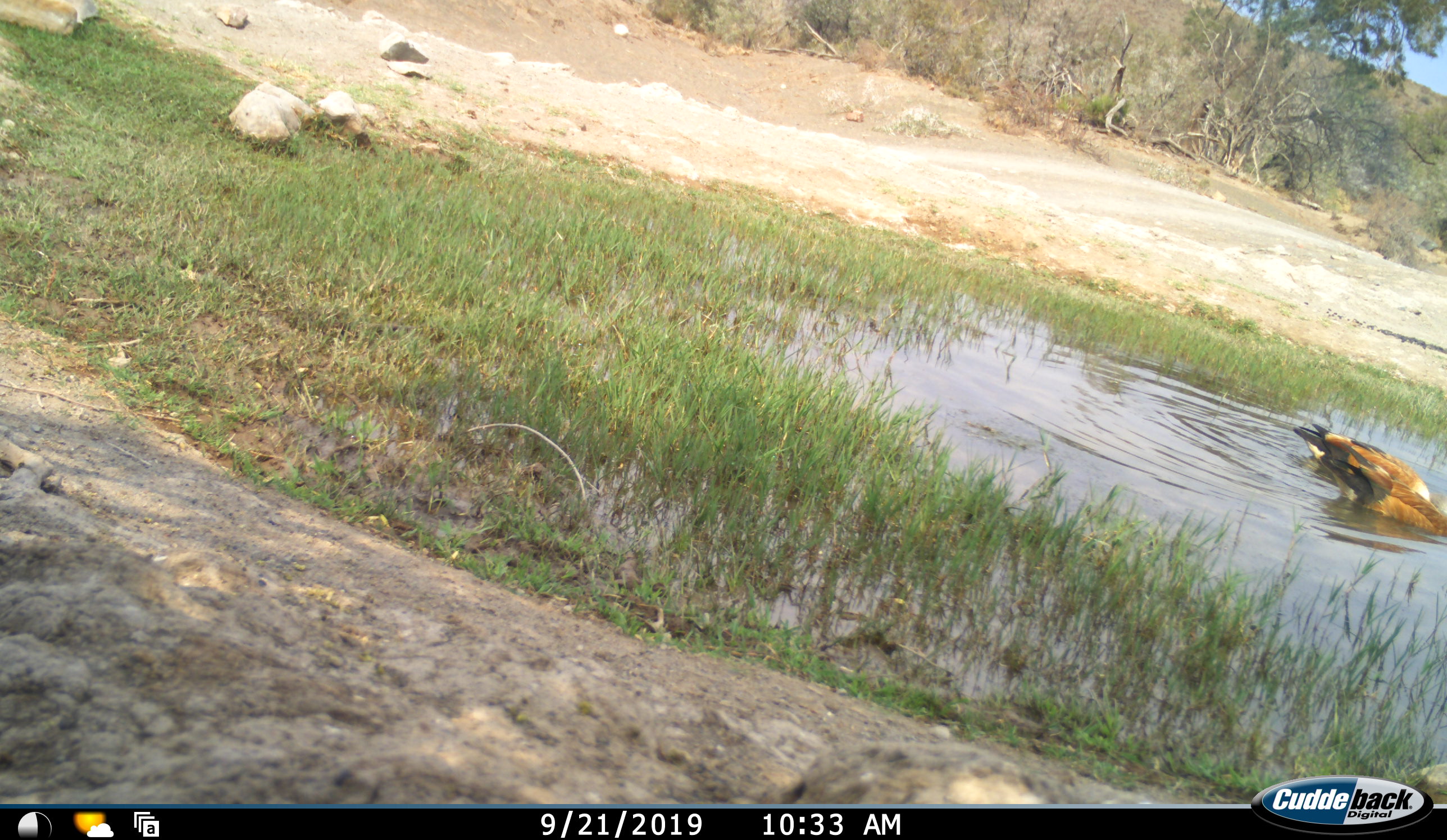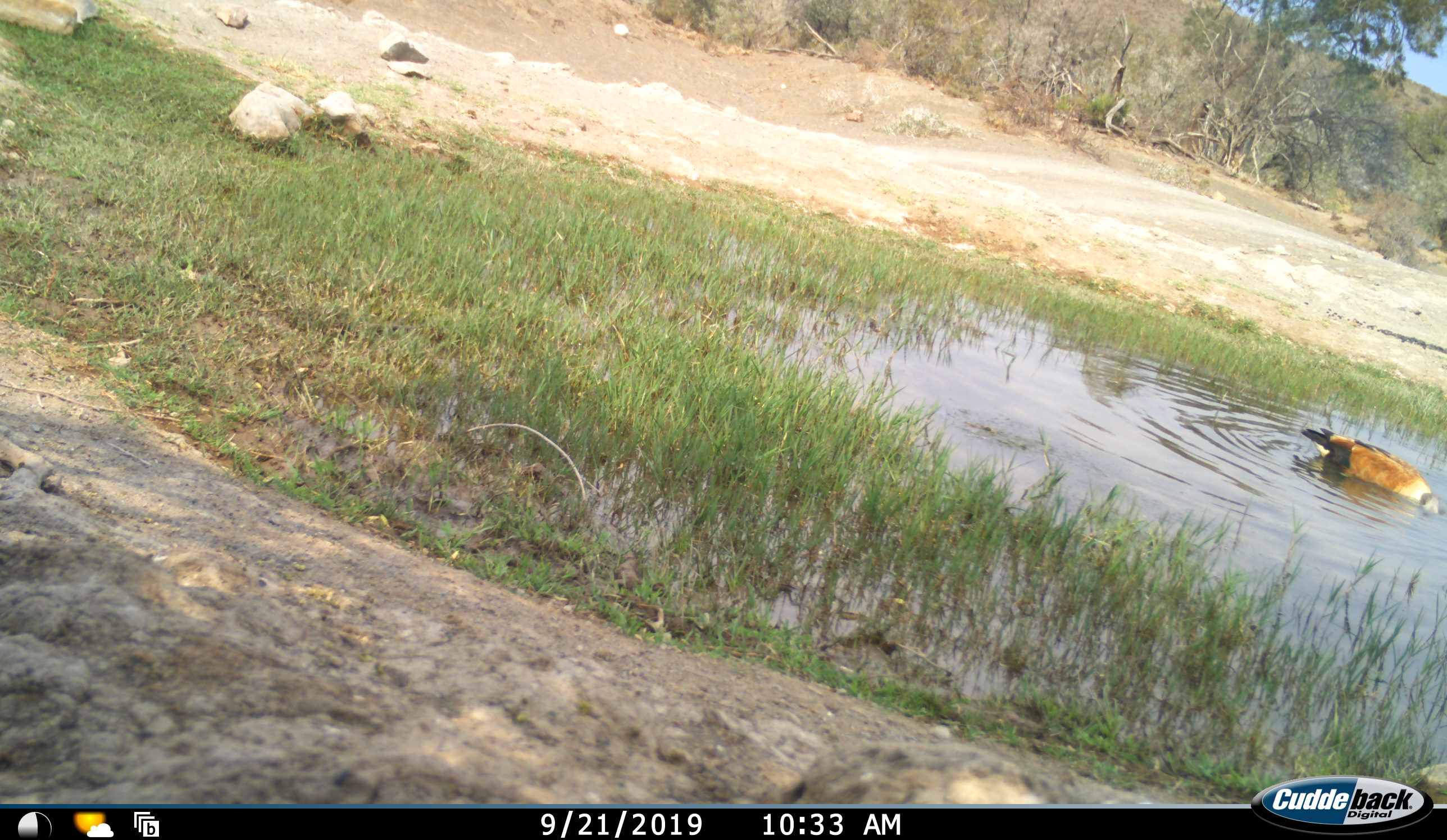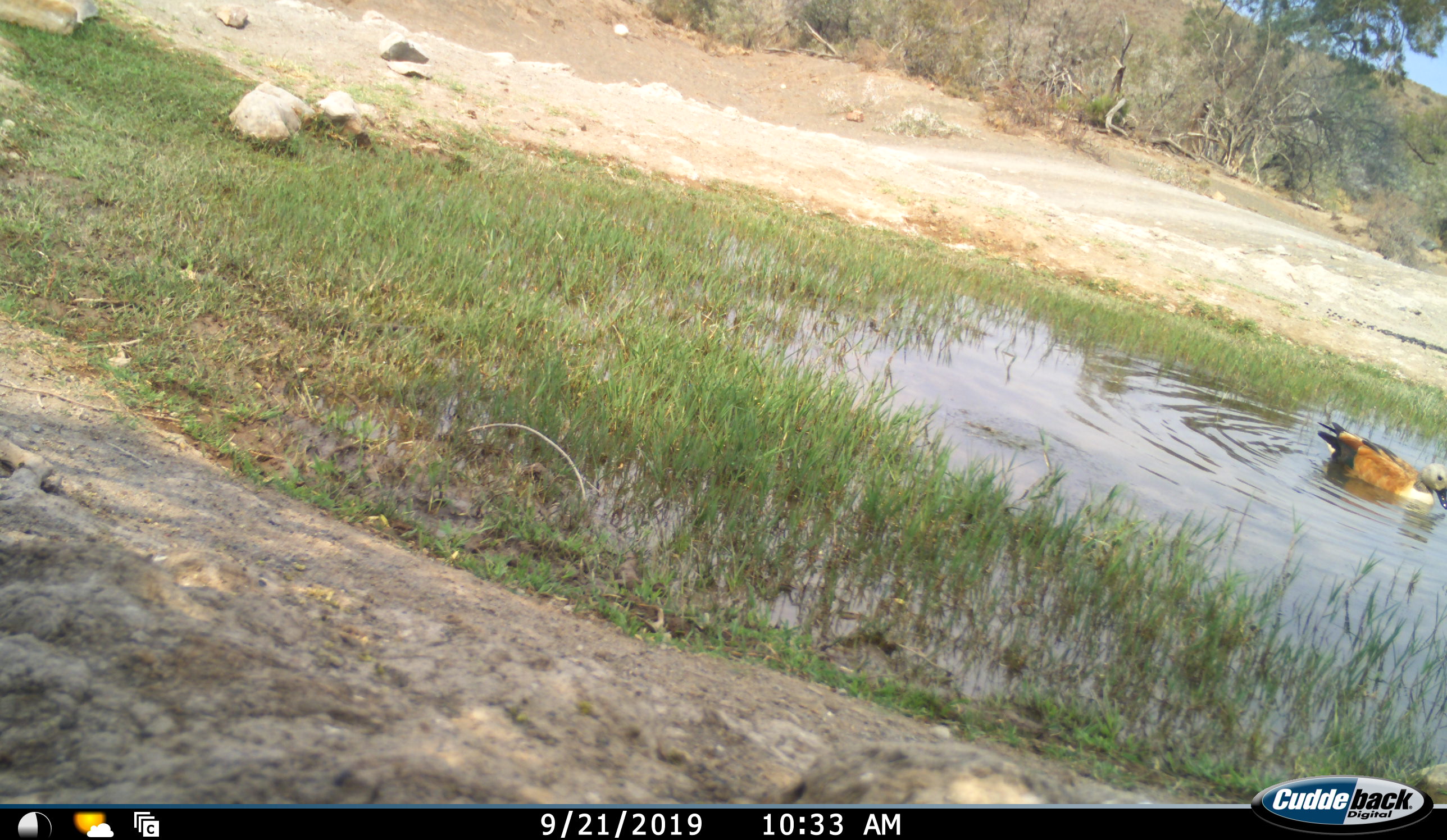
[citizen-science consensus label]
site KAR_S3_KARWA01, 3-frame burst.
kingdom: Animalia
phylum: Chordata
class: Aves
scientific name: Aves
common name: bird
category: birdother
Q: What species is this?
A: Birdother (bird) (Aves).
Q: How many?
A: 2.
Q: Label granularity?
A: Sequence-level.